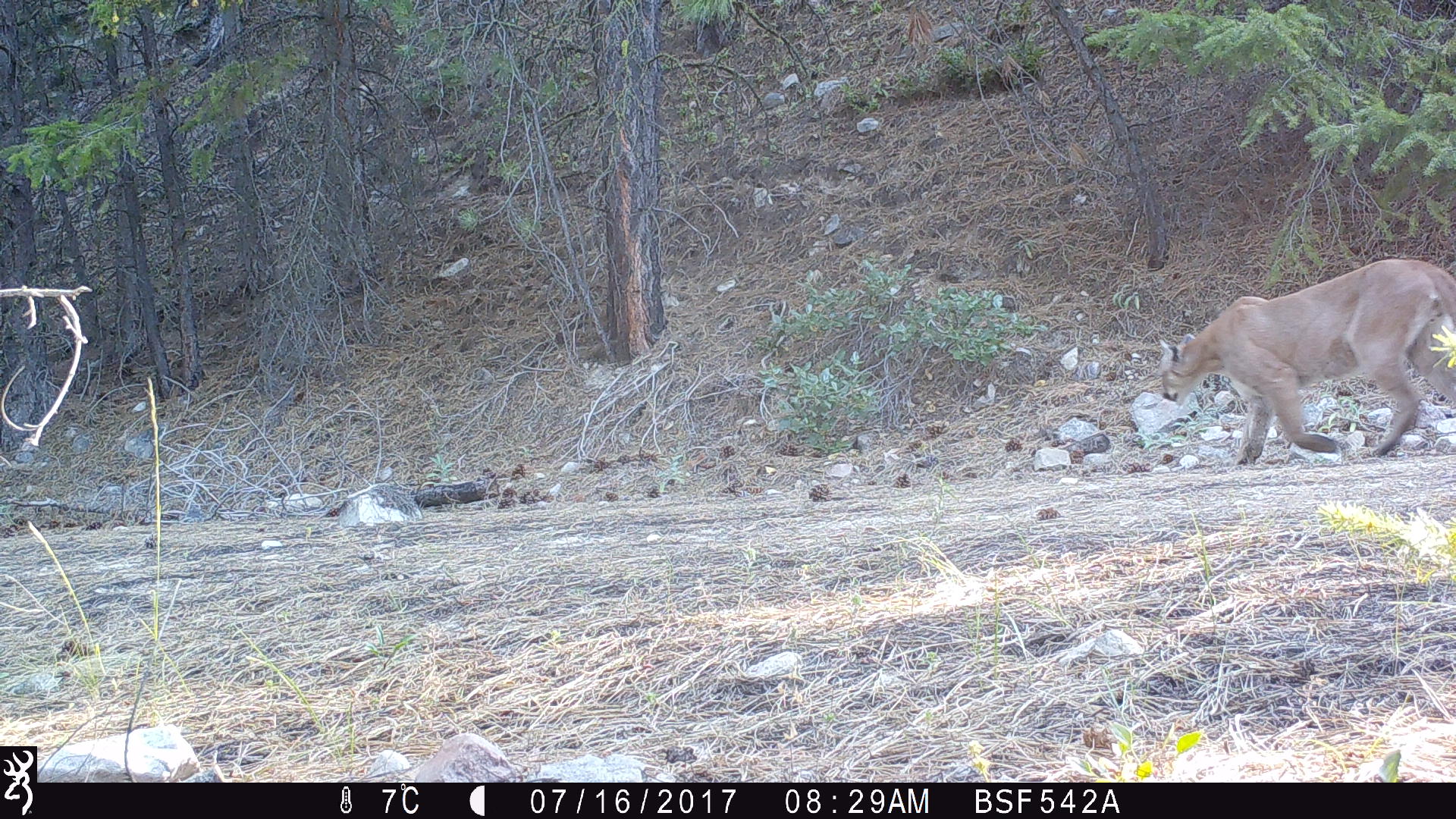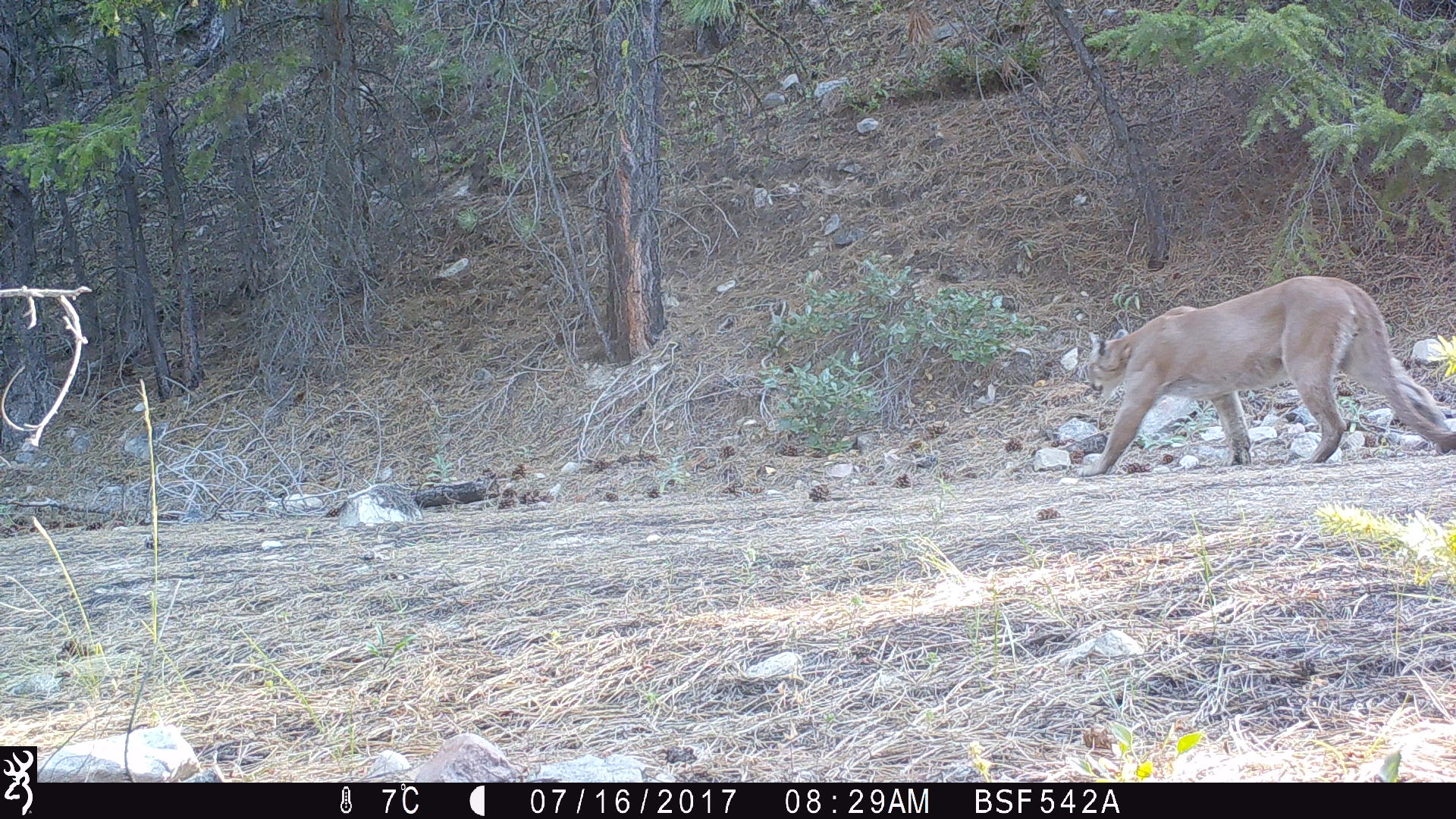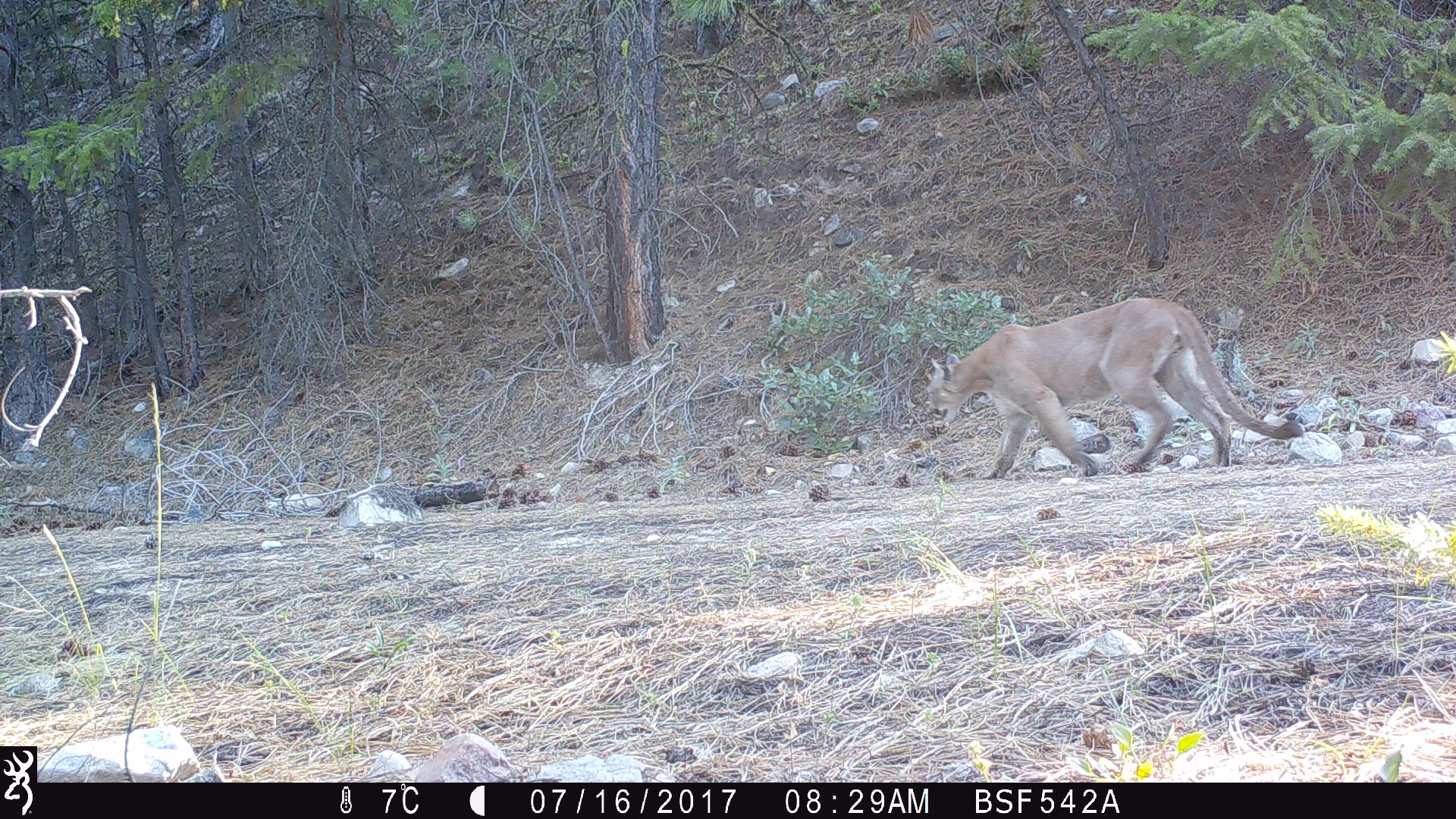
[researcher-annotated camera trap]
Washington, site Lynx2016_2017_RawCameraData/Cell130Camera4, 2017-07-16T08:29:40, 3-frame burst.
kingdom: Animalia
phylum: Chordata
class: Mammalia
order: Carnivora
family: Felidae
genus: Puma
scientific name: Puma concolor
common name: mountain lion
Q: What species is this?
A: Puma concolor (mountain lion).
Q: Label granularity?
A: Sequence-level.